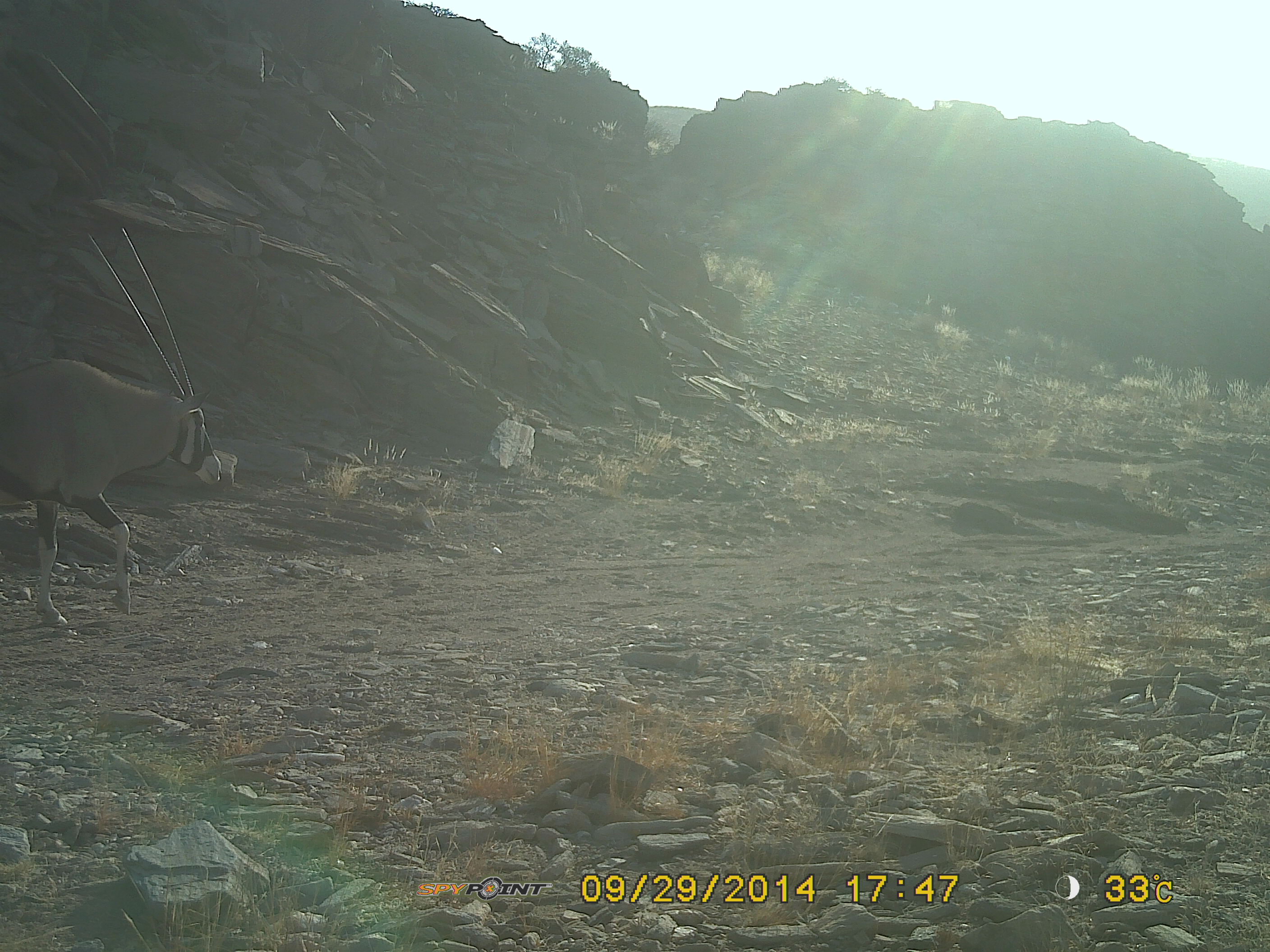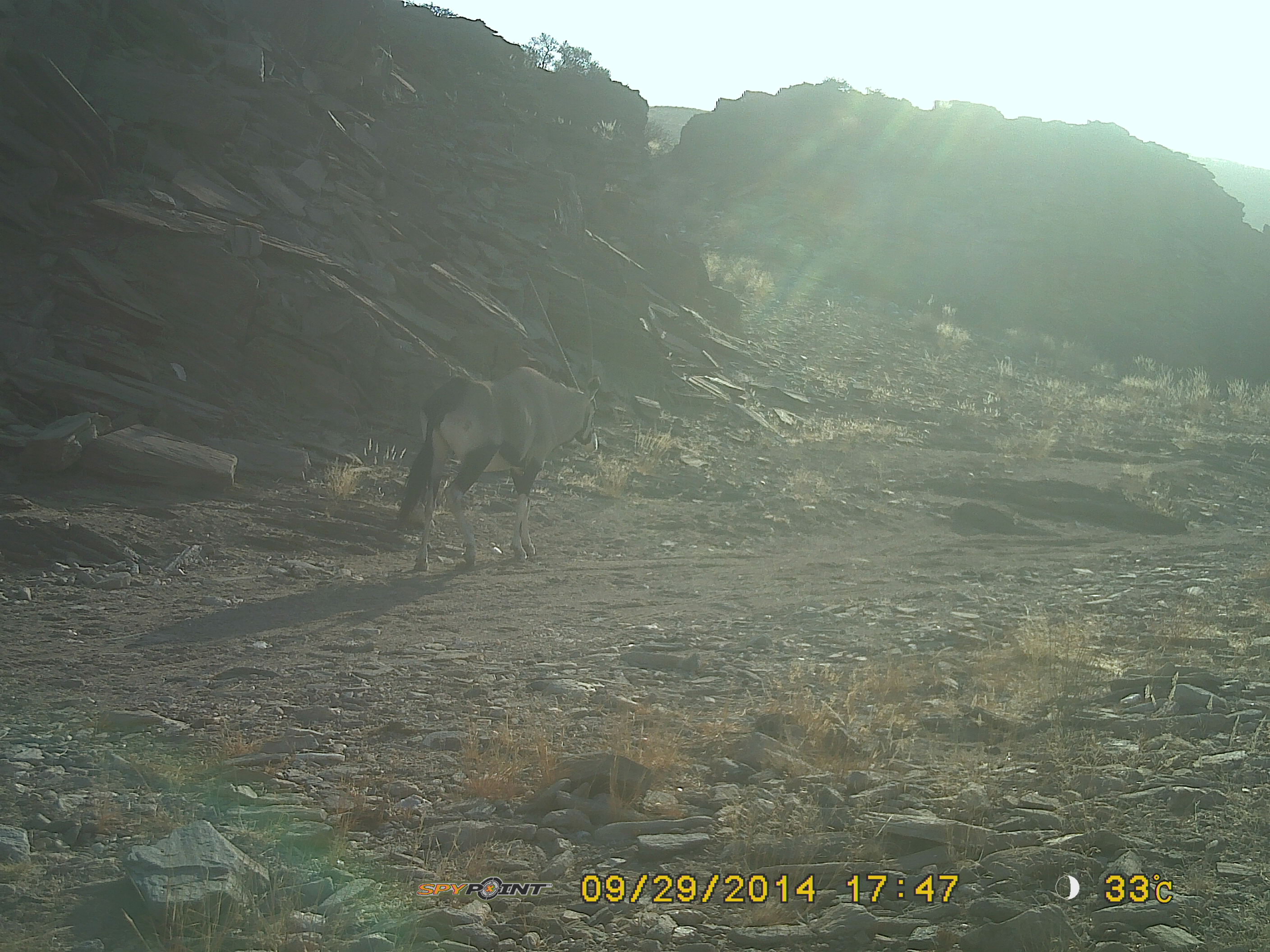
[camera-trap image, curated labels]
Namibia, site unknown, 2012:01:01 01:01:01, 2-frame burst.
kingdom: Animalia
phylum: Chordata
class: Mammalia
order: Artiodactyla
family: Bovidae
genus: Oryx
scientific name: Oryx gazella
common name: gemsbok